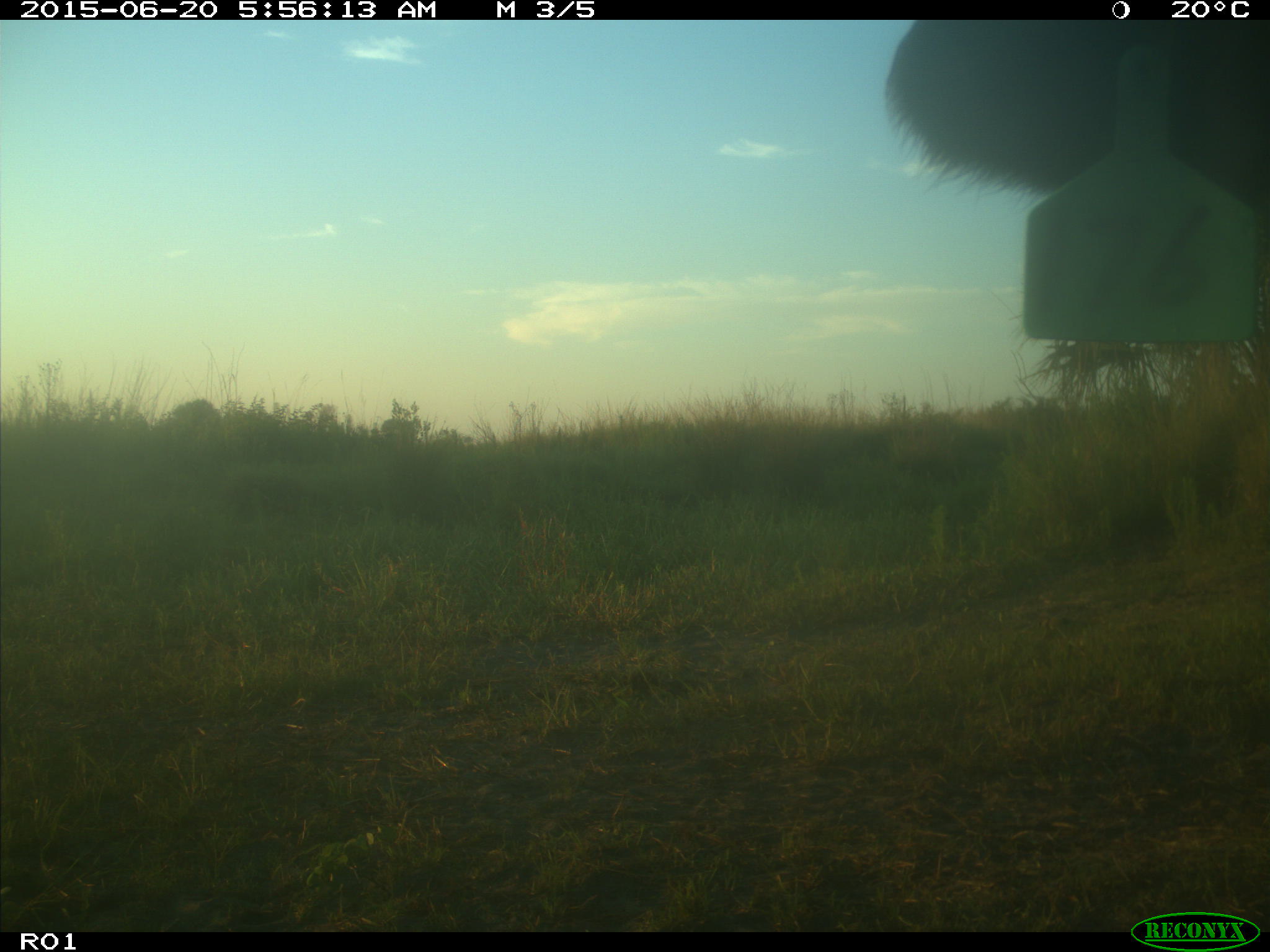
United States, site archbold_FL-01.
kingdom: Animalia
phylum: Chordata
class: Mammalia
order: Artiodactyla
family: Bovidae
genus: Bos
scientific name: Bos taurus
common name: domestic cow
Bos taurus (domestic cow).